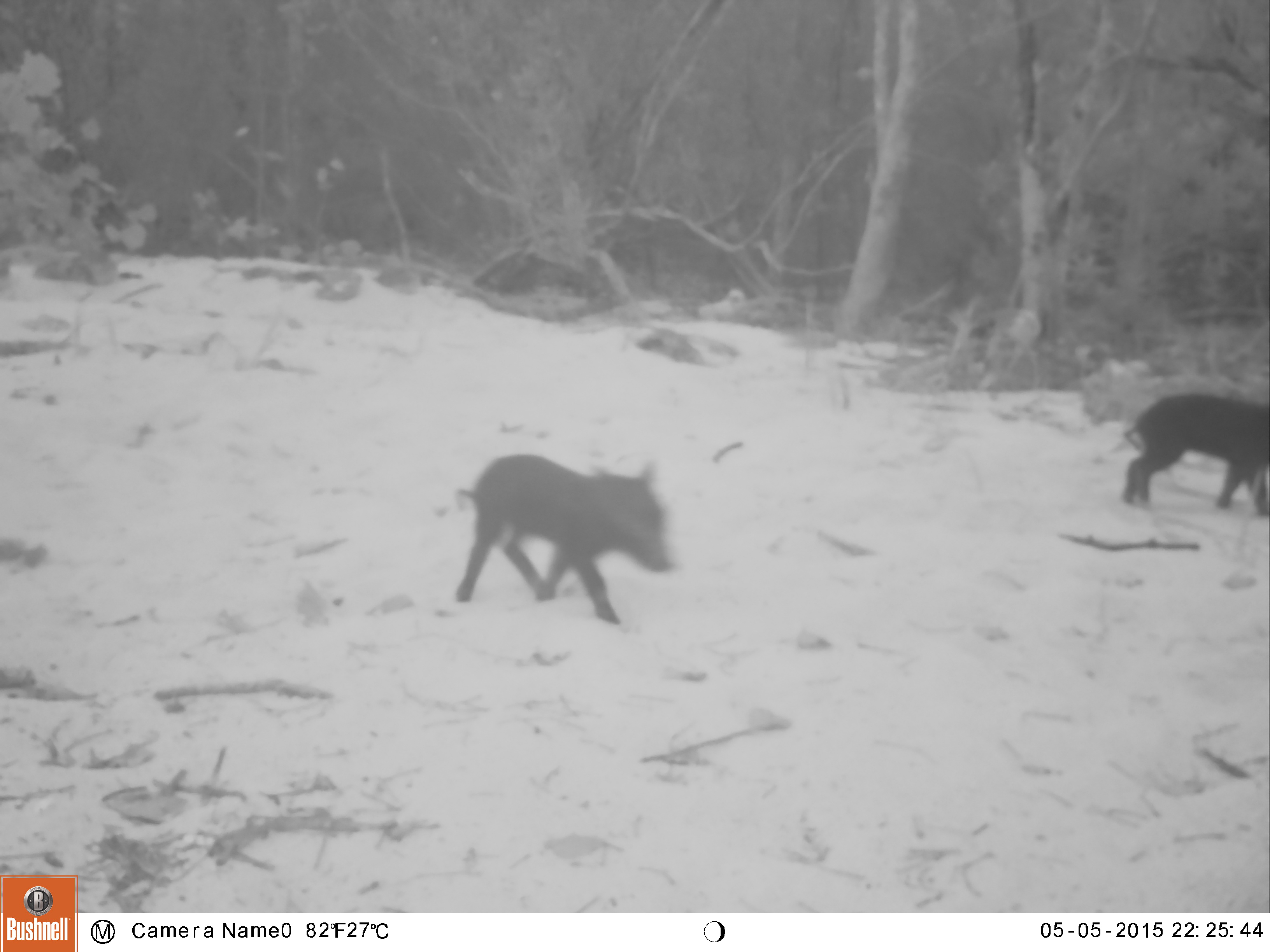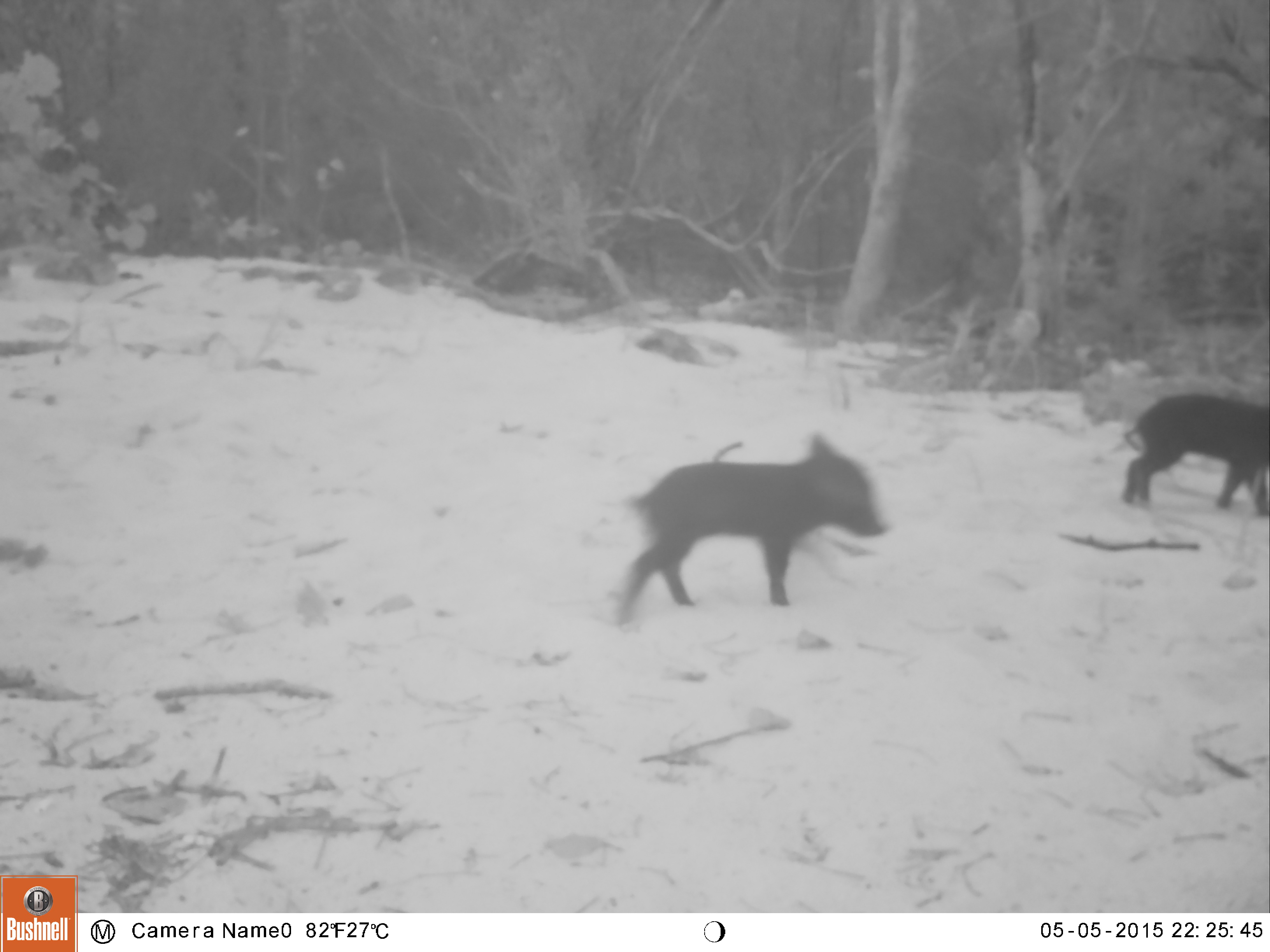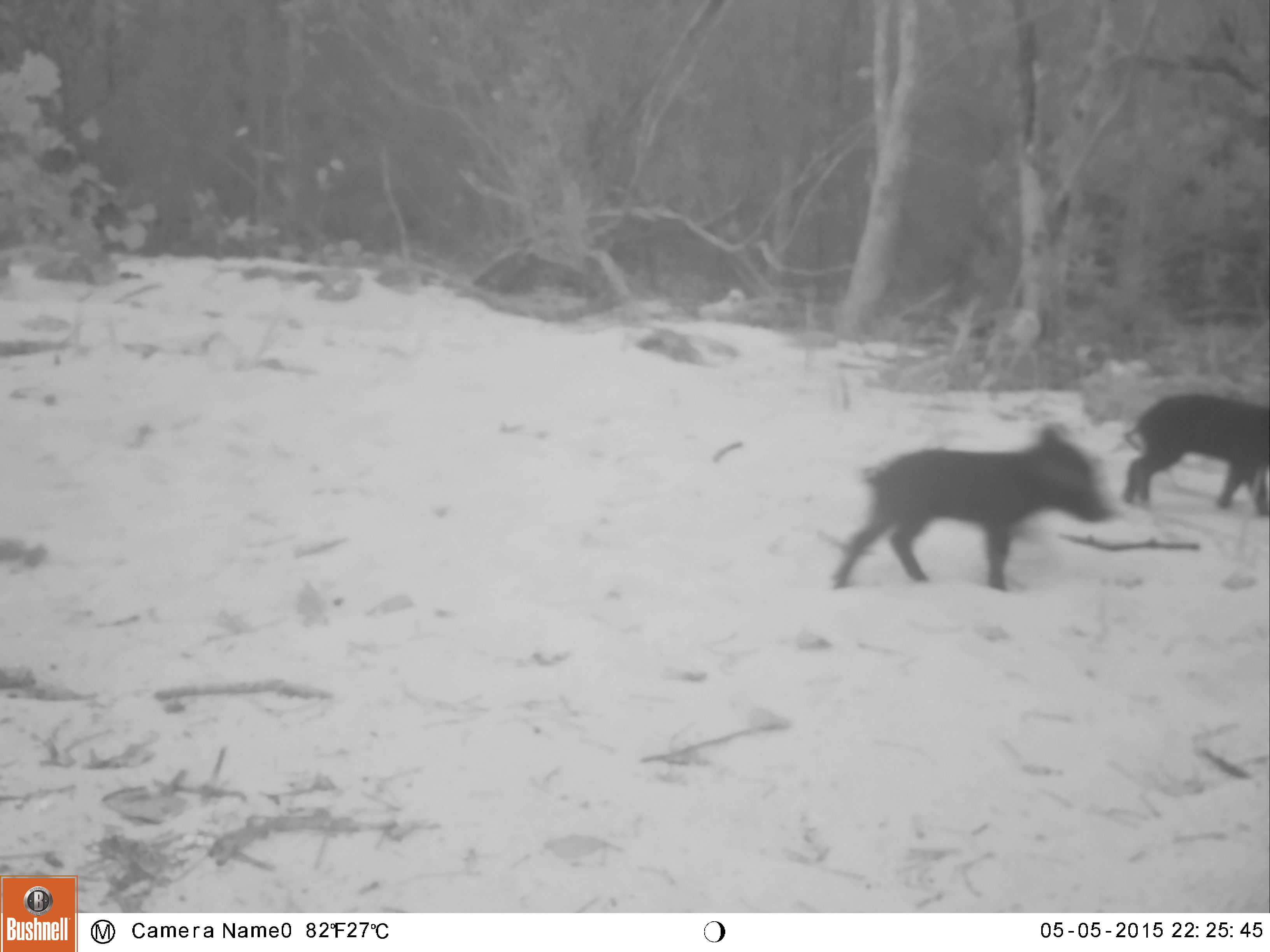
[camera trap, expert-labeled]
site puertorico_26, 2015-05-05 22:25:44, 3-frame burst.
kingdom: Animalia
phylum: Chordata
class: Mammalia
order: Artiodactyla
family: Suidae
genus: Sus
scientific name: Sus scrofa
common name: pig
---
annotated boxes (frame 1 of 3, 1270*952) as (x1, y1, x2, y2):
pig: (448, 453, 673, 629); (1120, 389, 1270, 515)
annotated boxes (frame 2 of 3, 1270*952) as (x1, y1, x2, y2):
pig: (608, 430, 889, 628); (1120, 390, 1270, 515)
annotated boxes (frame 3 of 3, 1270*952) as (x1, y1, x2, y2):
pig: (827, 425, 1113, 591); (1120, 390, 1270, 514)